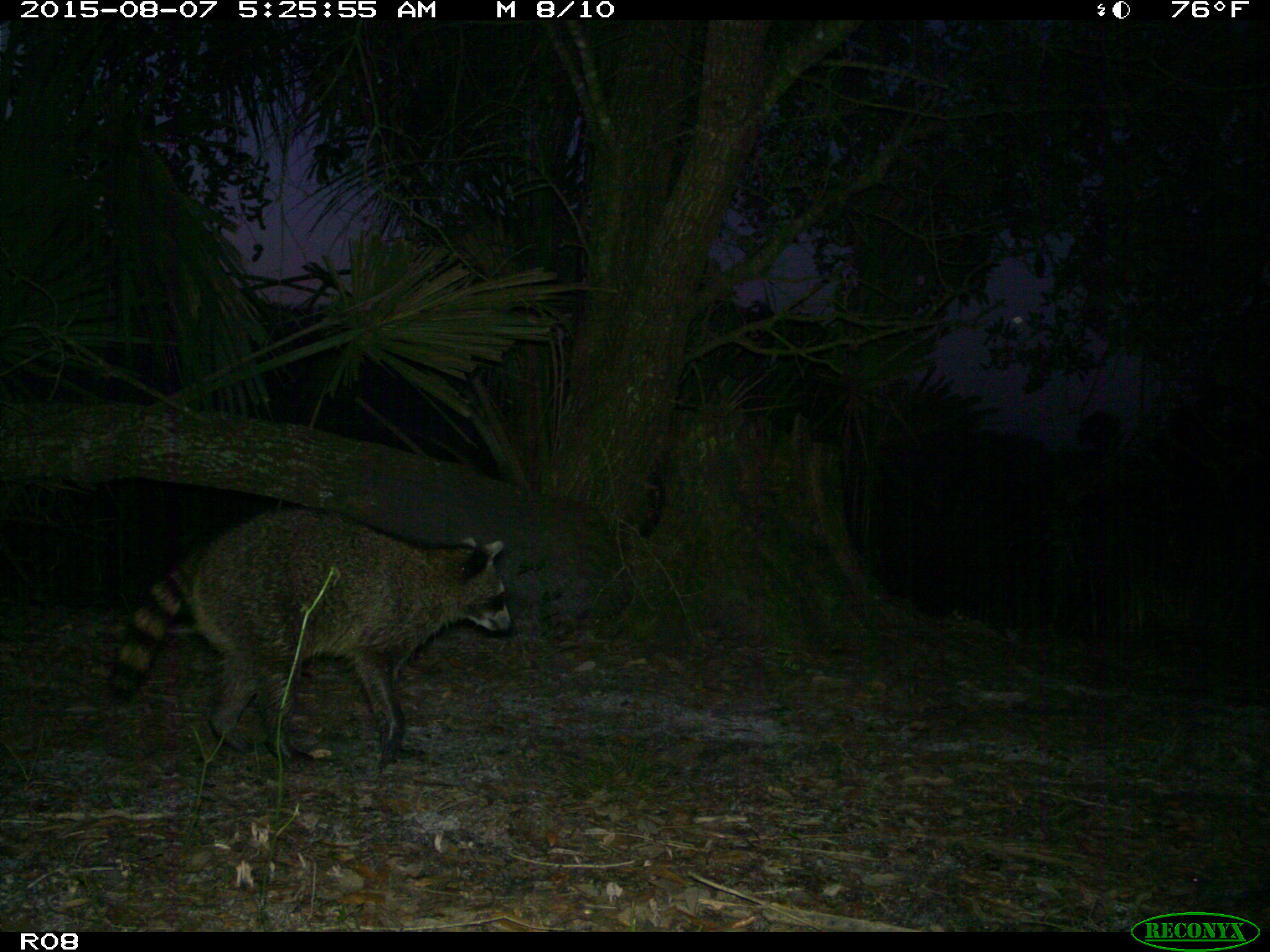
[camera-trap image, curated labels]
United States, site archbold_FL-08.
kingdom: Animalia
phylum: Chordata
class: Mammalia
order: Carnivora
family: Procyonidae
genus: Procyon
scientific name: Procyon lotor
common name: common raccoon